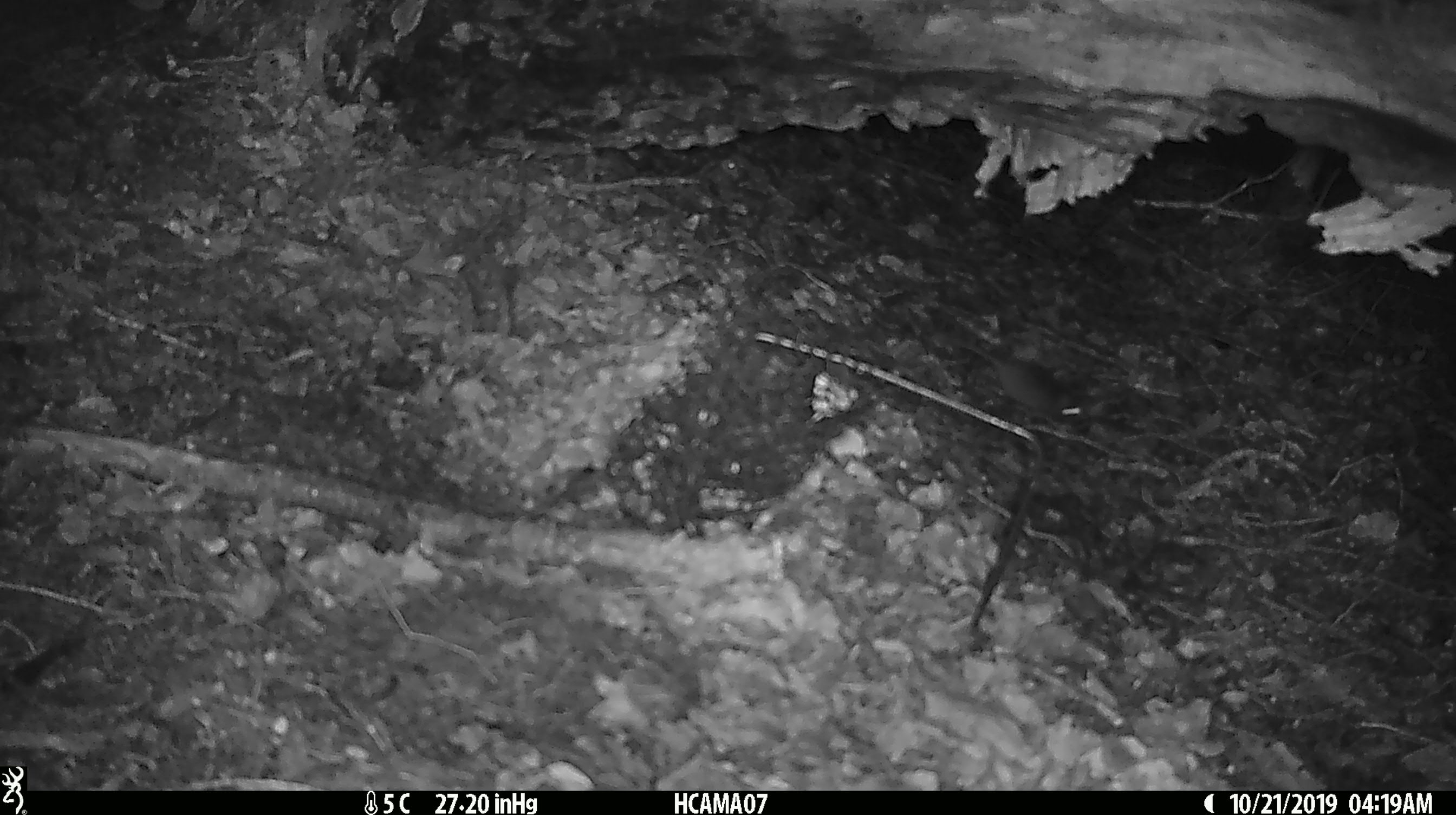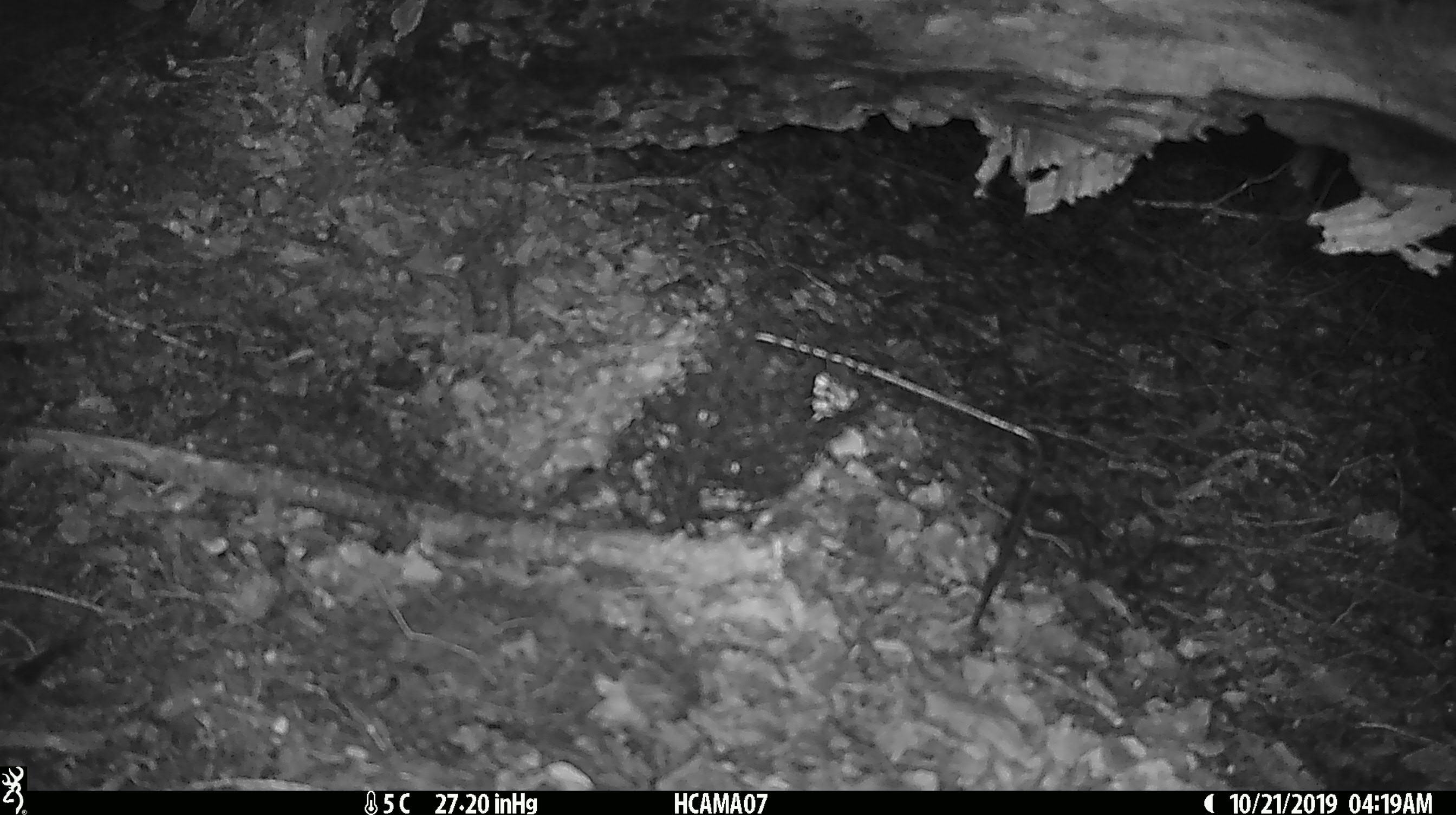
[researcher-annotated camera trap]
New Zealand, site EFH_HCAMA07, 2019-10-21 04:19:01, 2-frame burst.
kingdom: Animalia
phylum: Chordata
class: Mammalia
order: Rodentia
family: Muridae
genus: Mus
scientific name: Mus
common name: mouse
Mouse (Mus).